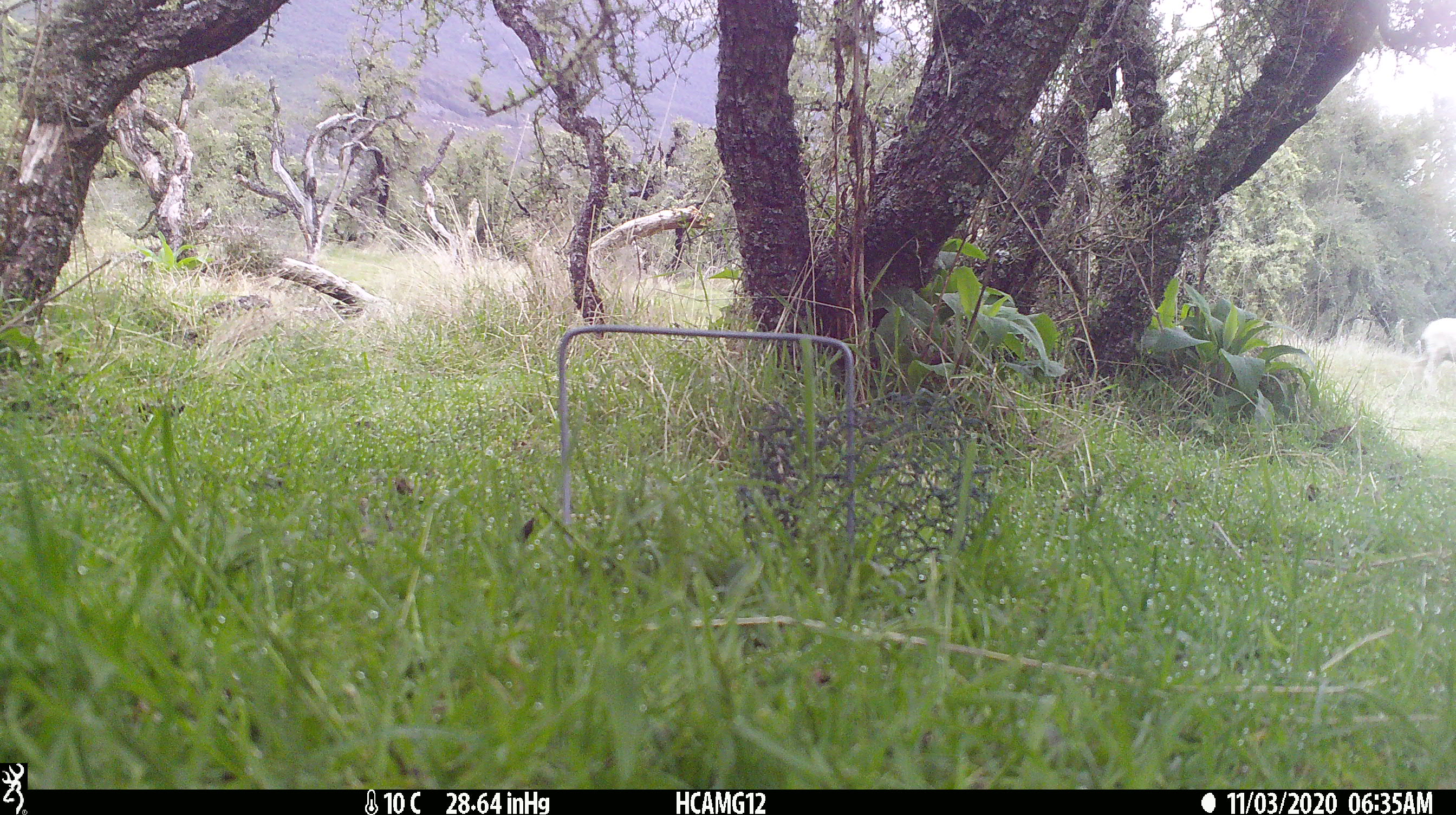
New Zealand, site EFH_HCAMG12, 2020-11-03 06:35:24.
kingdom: Animalia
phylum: Chordata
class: Mammalia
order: Artiodactyla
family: Bovidae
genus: Ovis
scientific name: Ovis aries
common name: domestic sheep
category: sheep